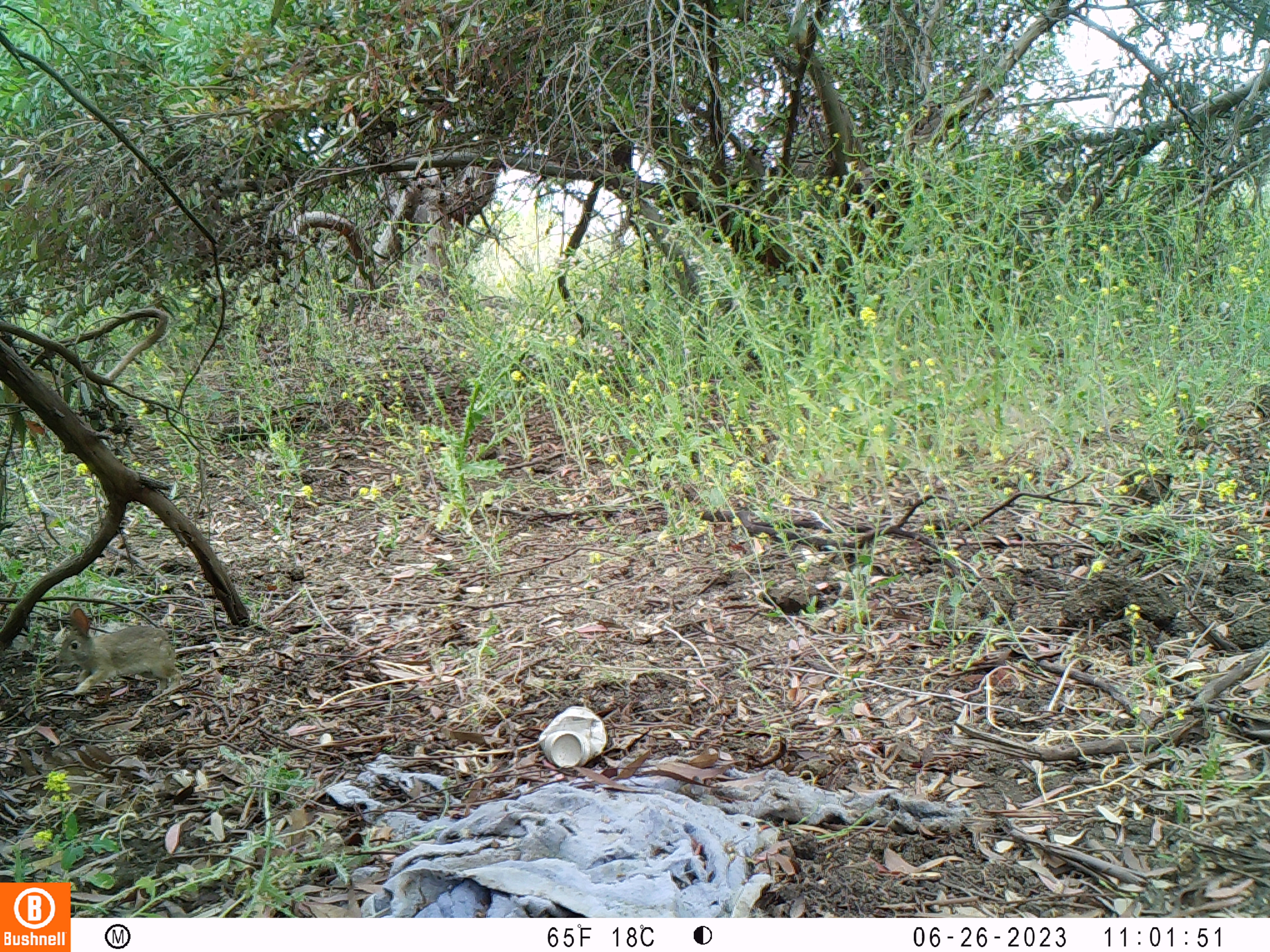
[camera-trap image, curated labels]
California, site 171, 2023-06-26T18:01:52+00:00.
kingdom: Animalia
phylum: Chordata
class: Mammalia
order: Lagomorpha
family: Leporidae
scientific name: Leporidae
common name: rabbit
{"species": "rabbit (Leporidae)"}